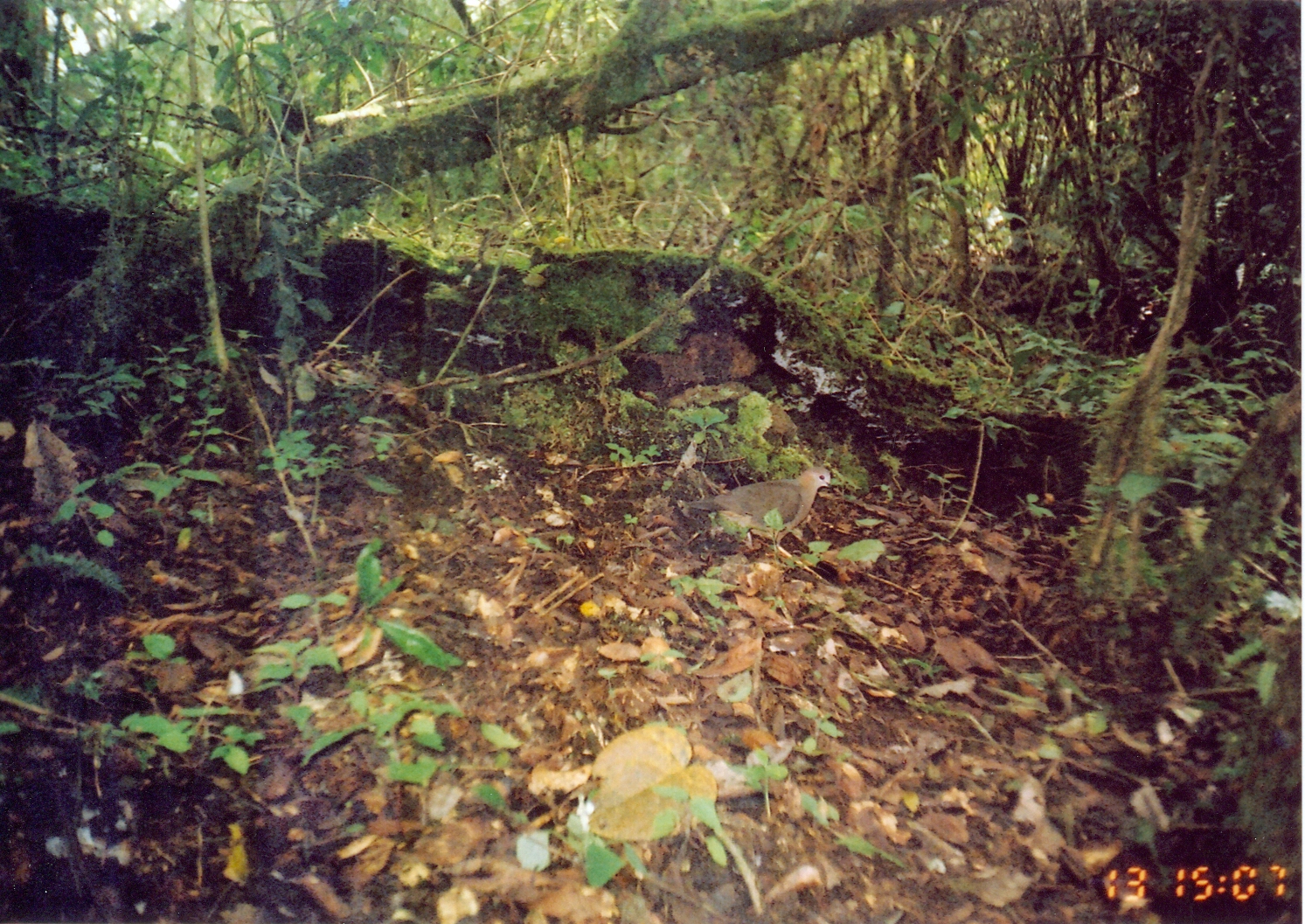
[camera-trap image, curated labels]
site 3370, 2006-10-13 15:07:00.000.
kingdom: Animalia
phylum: Chordata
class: Aves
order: Columbiformes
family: Columbidae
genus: Columba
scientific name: Columba larvata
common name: lemon dove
Columba larvata (lemon dove), count 1.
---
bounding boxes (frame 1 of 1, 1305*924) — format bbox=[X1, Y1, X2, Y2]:
columba larvata: bbox=[683, 466, 835, 548]